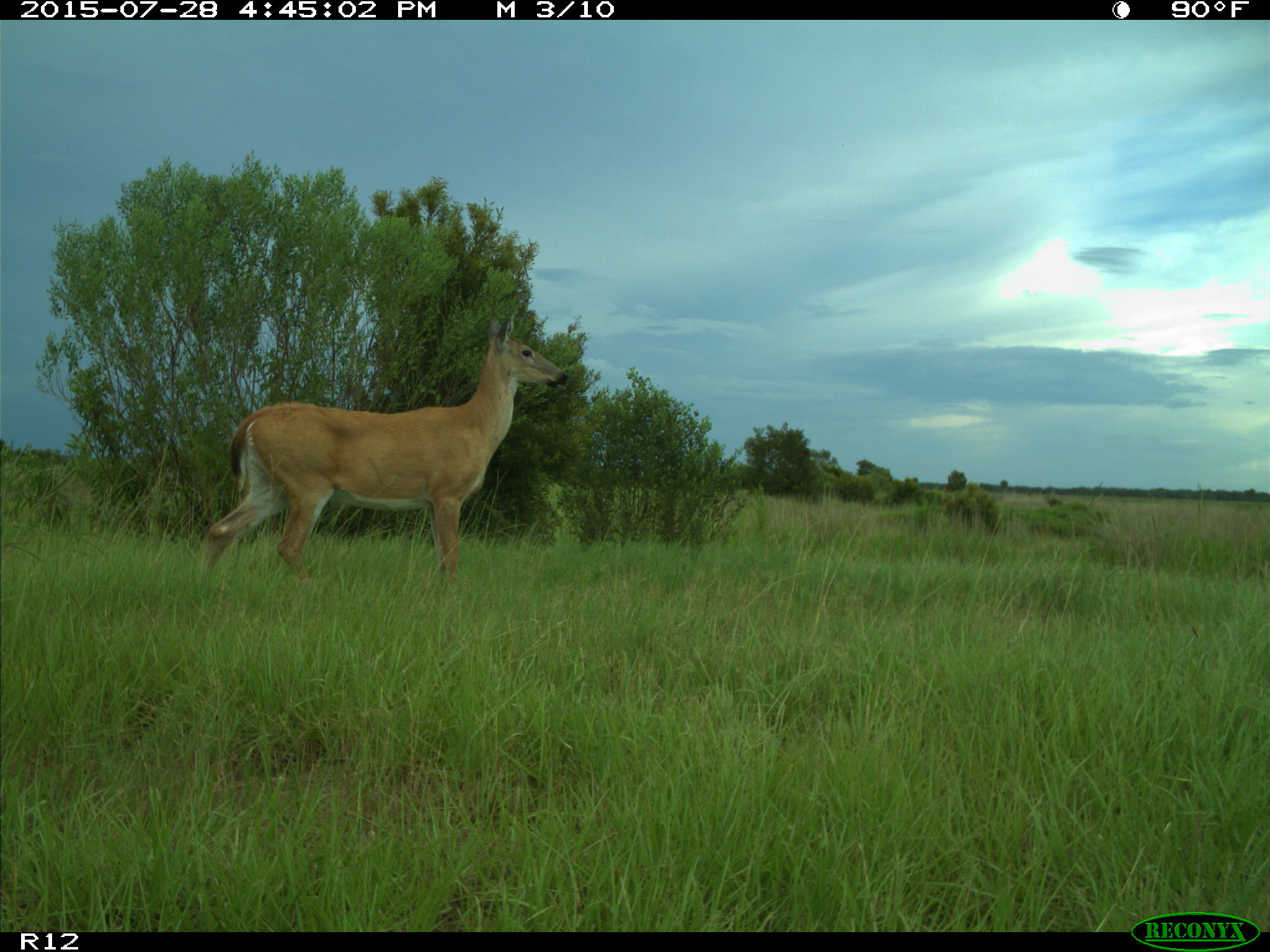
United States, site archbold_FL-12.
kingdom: Animalia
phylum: Chordata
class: Mammalia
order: Artiodactyla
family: Cervidae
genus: Odocoileus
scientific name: Odocoileus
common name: deer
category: unidentified deer